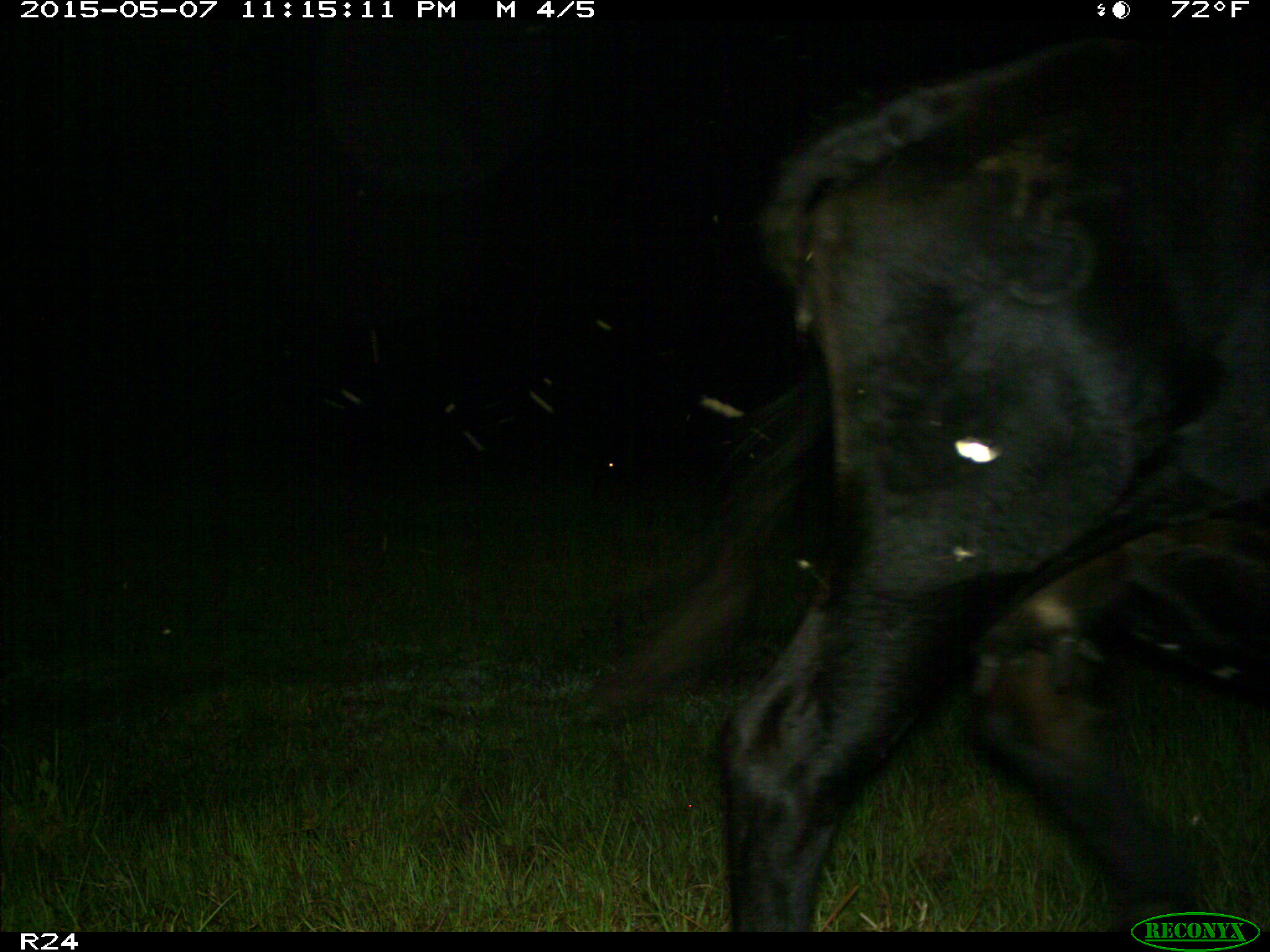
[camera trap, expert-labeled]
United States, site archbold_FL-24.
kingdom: Animalia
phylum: Chordata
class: Mammalia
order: Artiodactyla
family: Bovidae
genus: Bos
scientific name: Bos taurus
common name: domestic cow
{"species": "Bos taurus (domestic cow)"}